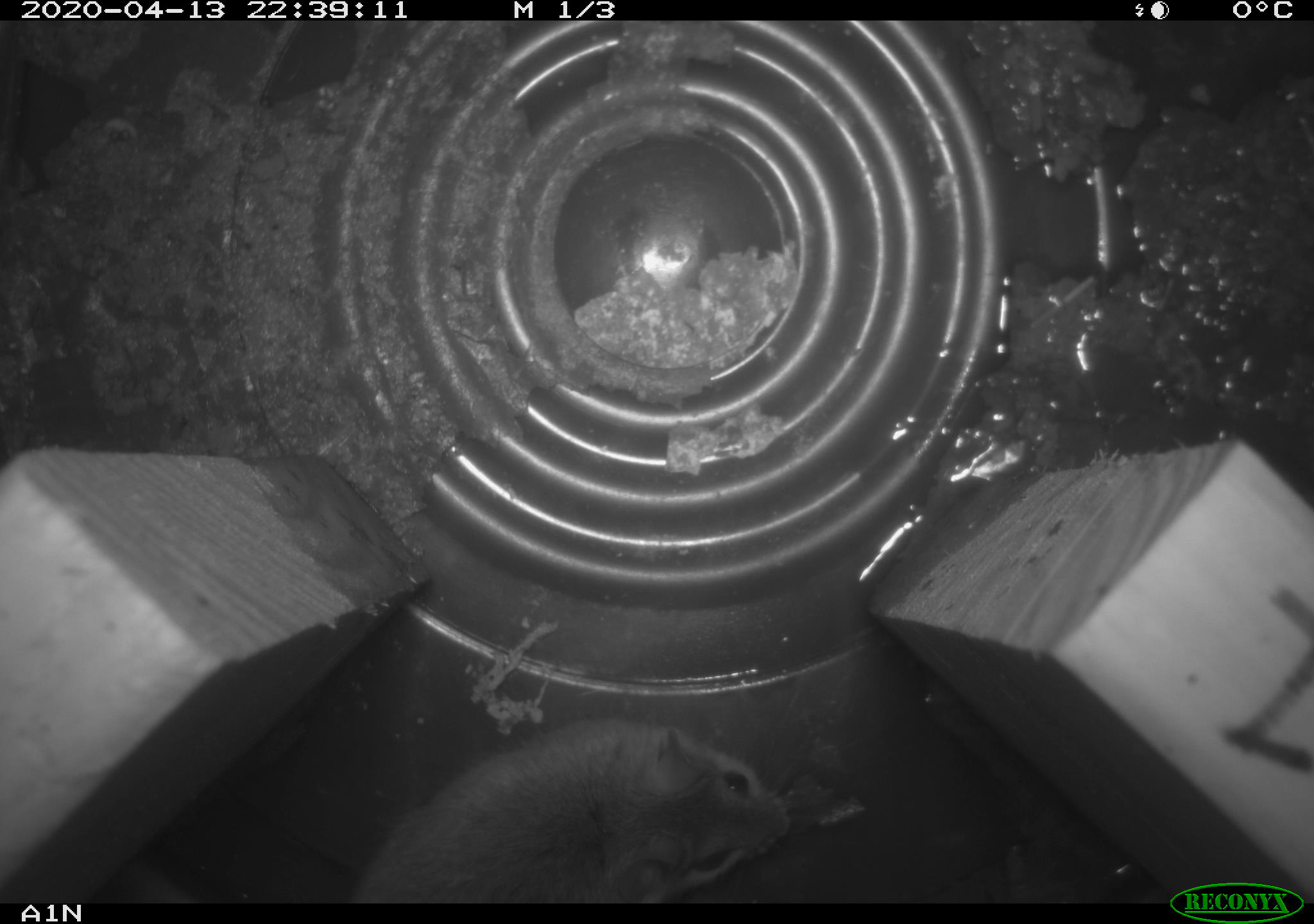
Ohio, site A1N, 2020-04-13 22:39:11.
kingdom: Animalia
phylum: Chordata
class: Mammalia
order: Rodentia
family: Cricetidae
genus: Peromyscus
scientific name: Peromyscus leucopus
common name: white-footed mouse